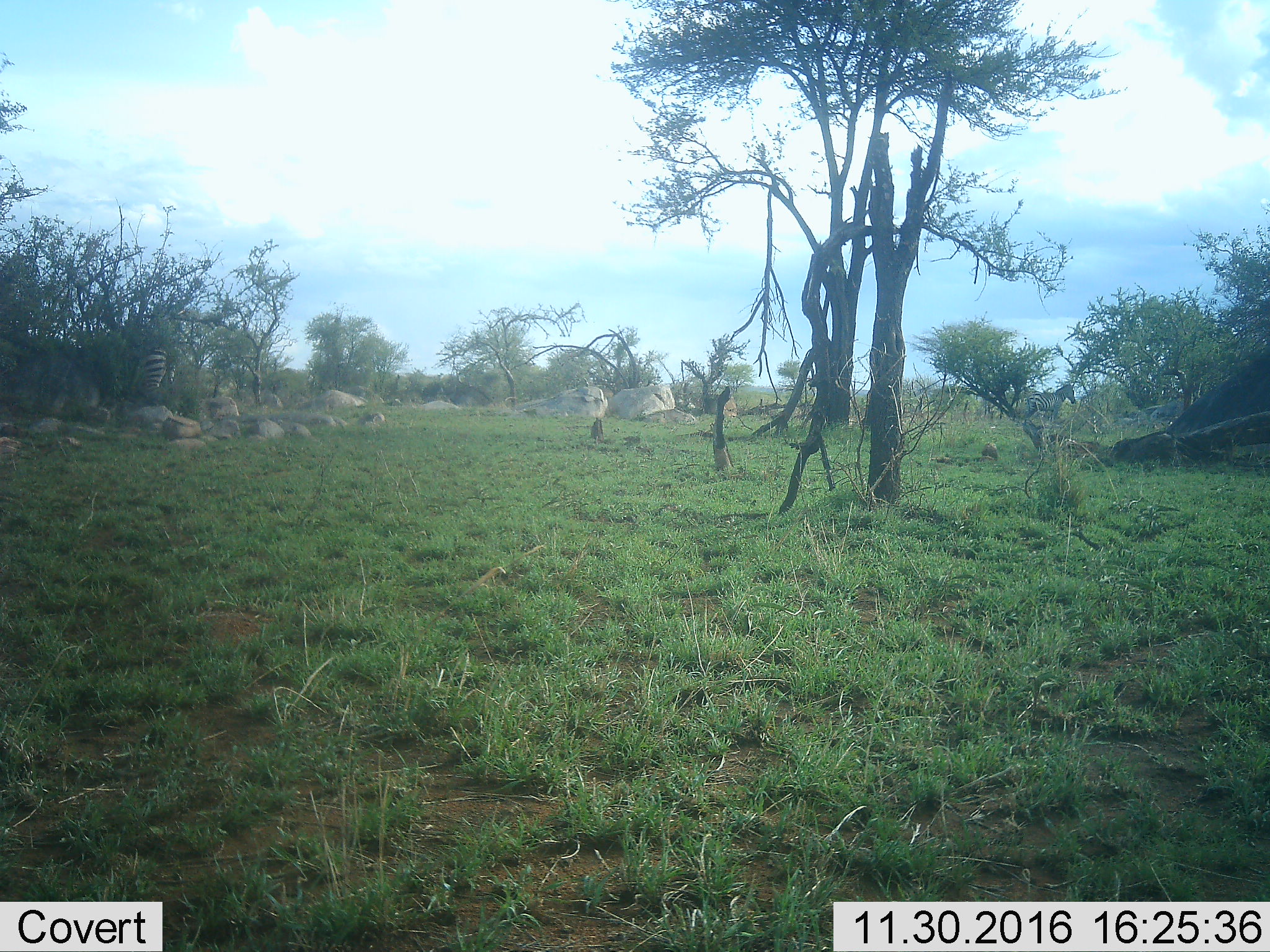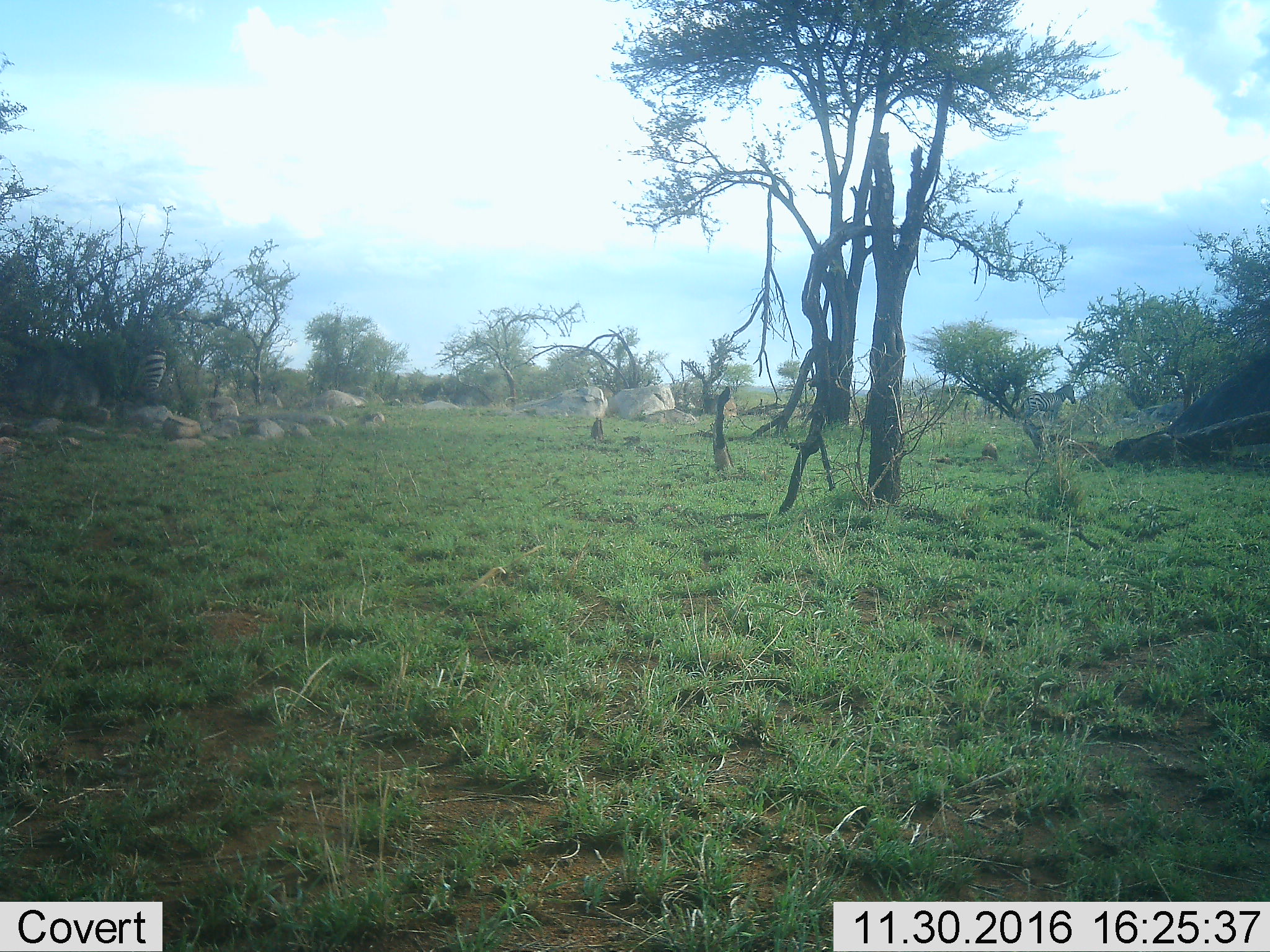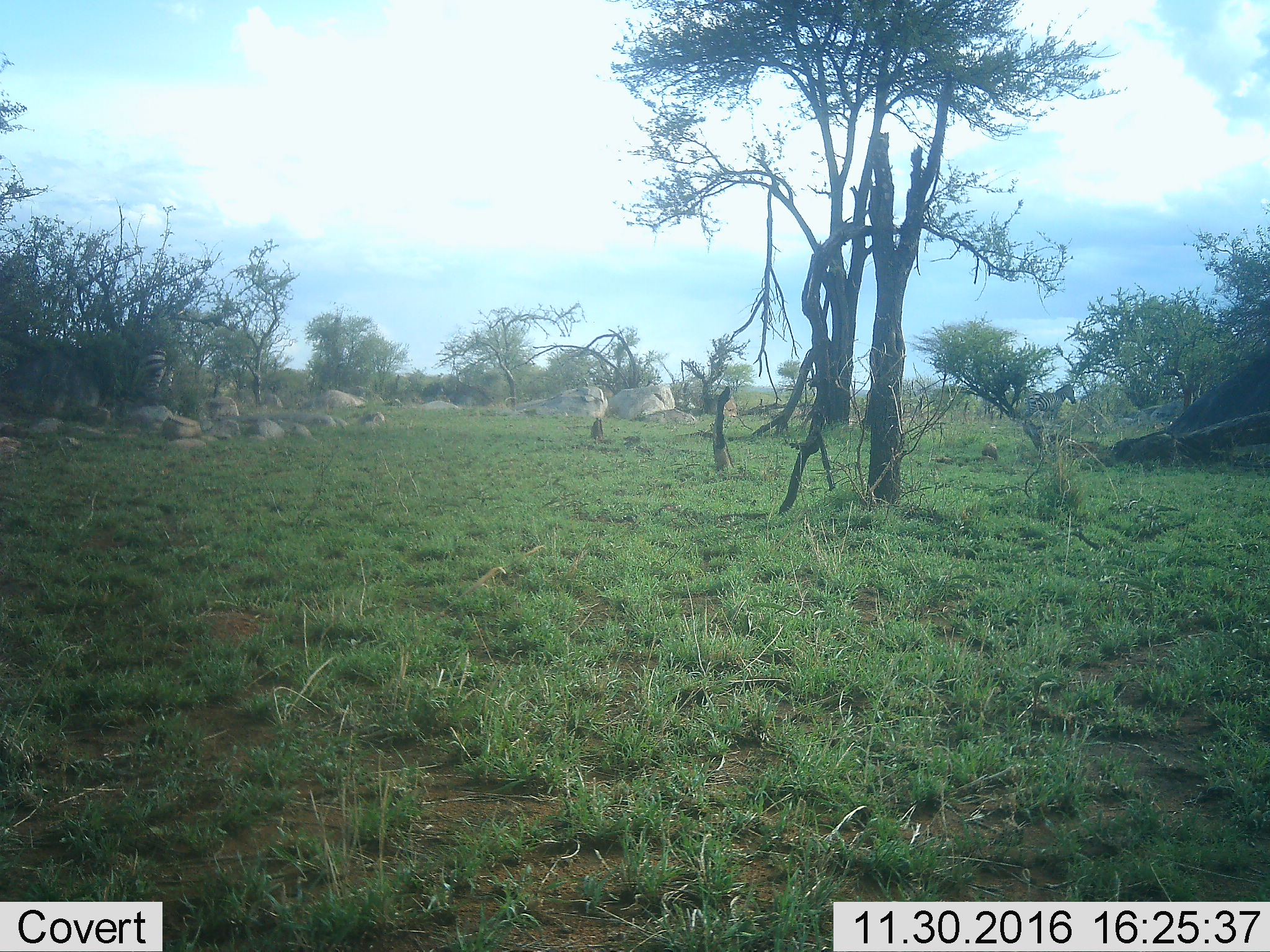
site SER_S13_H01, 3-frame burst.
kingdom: Animalia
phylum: Chordata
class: Mammalia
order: Perissodactyla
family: Equidae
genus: Equus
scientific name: Equus quagga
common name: plains zebra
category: zebraplains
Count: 2.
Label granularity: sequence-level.